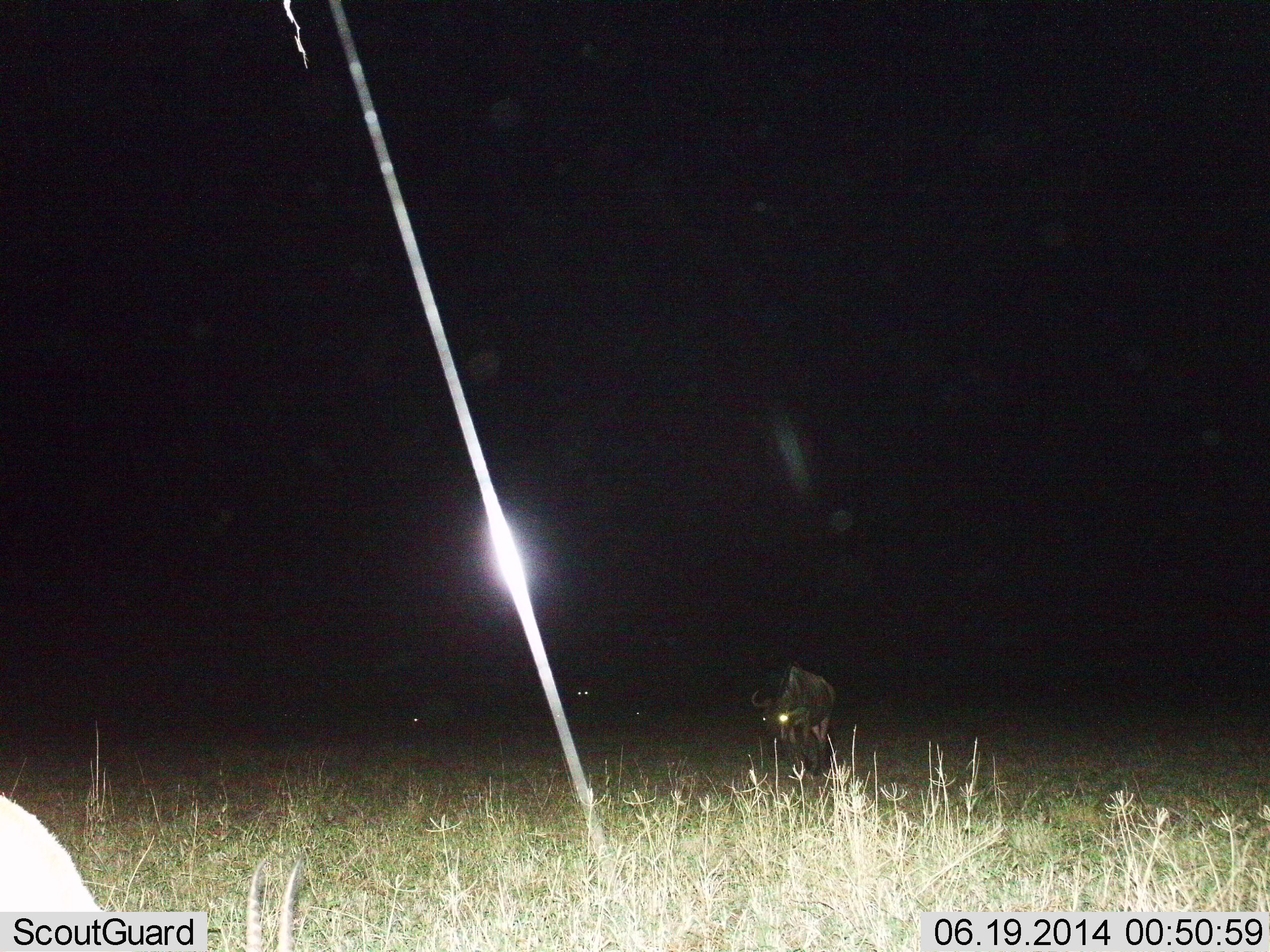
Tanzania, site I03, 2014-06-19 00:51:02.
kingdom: Animalia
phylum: Chordata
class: Mammalia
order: Artiodactyla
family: Bovidae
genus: Connochaetes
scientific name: Connochaetes taurinus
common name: blue wildebeest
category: wildebeest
Wildebeest (blue wildebeest) (Connochaetes taurinus), count 3. Behavior (volunteer vote fractions): standing 30%, resting 0%, moving 60%, interacting 0%. Young present (vote fraction): 0%. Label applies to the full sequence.